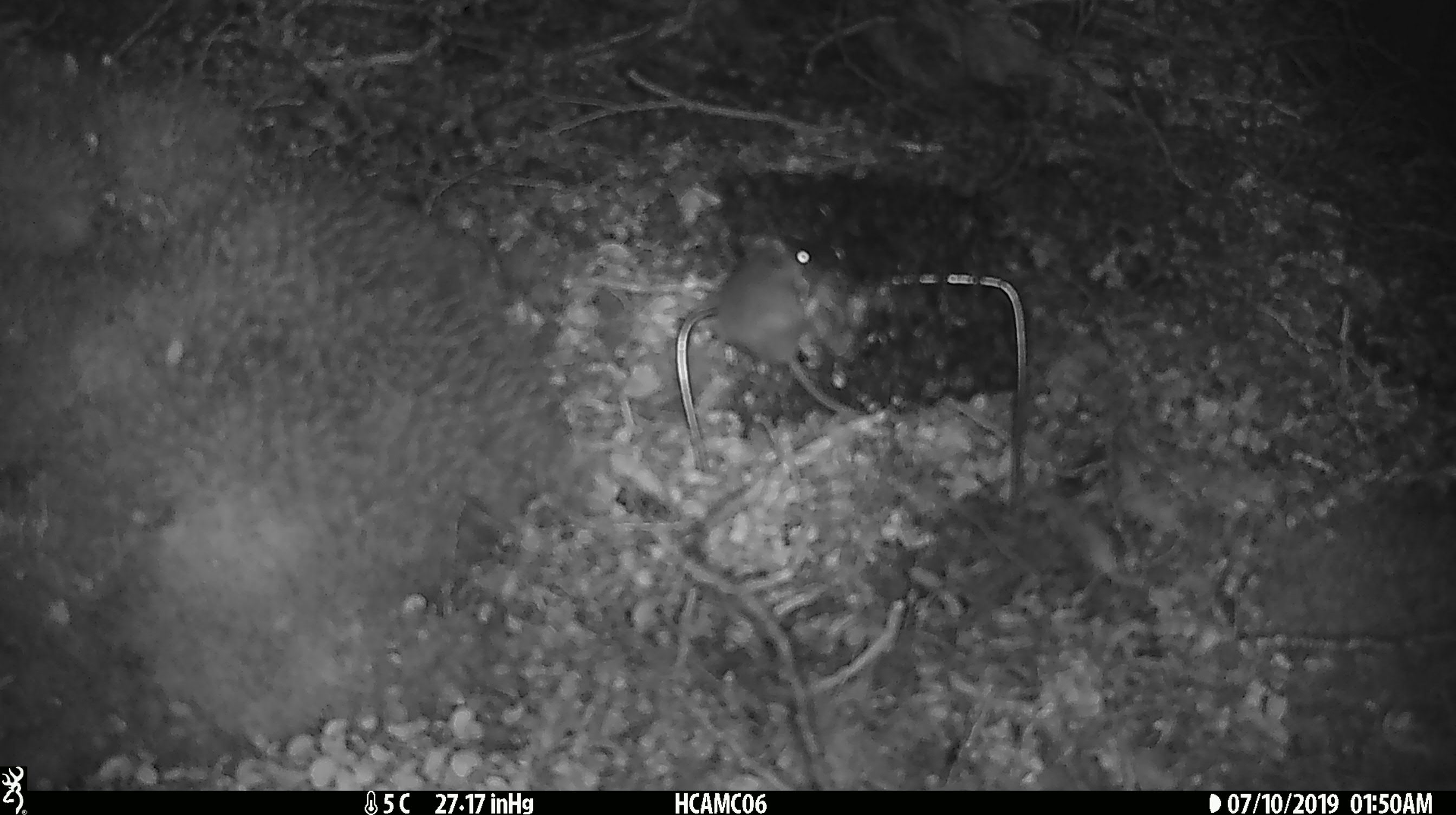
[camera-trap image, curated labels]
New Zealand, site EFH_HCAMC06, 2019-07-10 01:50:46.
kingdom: Animalia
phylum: Chordata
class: Mammalia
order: Rodentia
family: Muridae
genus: Mus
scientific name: Mus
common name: mouse